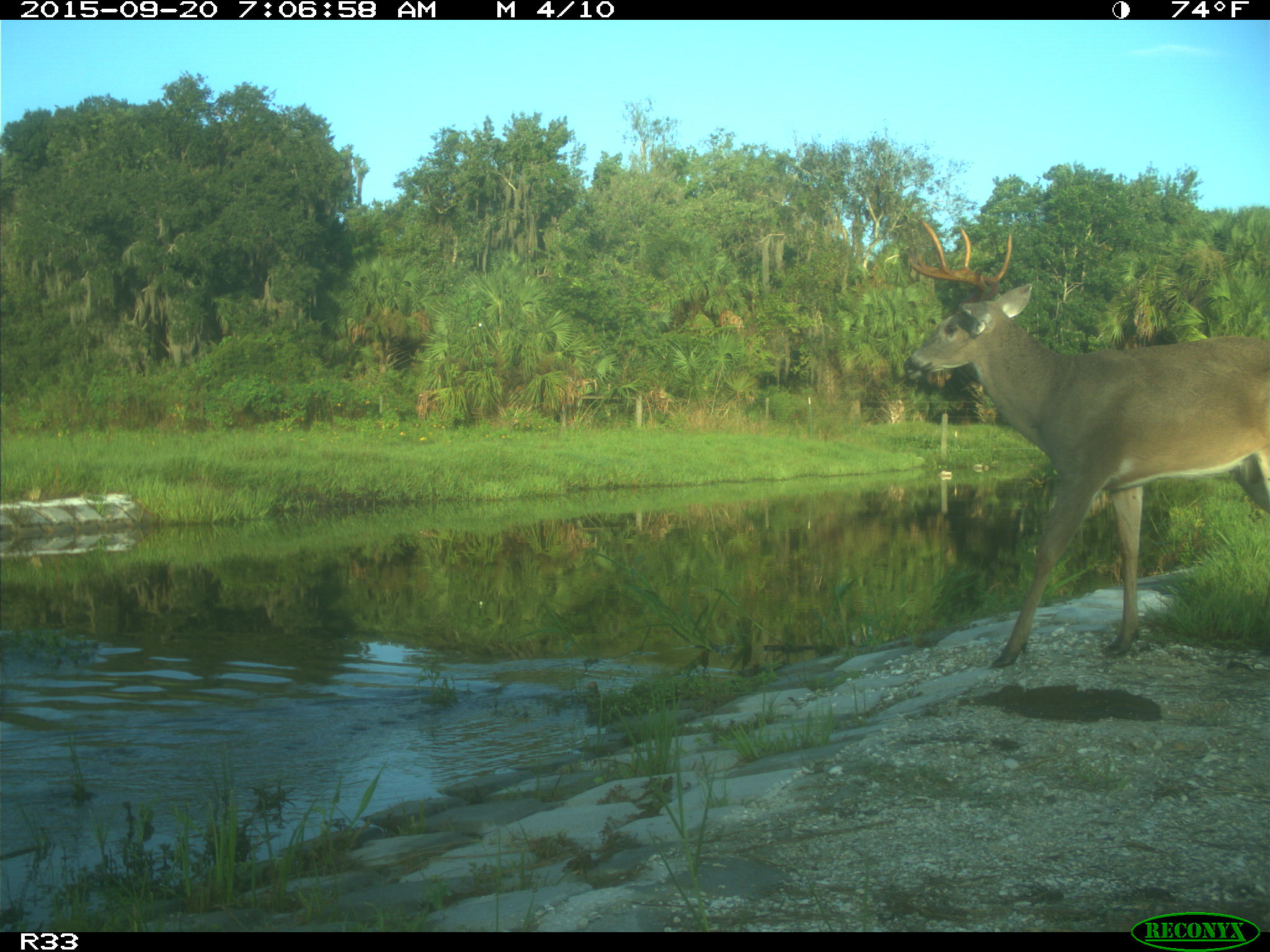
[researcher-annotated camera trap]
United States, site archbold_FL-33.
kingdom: Animalia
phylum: Chordata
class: Mammalia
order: Artiodactyla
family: Cervidae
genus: Odocoileus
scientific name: Odocoileus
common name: deer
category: unidentified deer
Unidentified deer (deer) (Odocoileus).